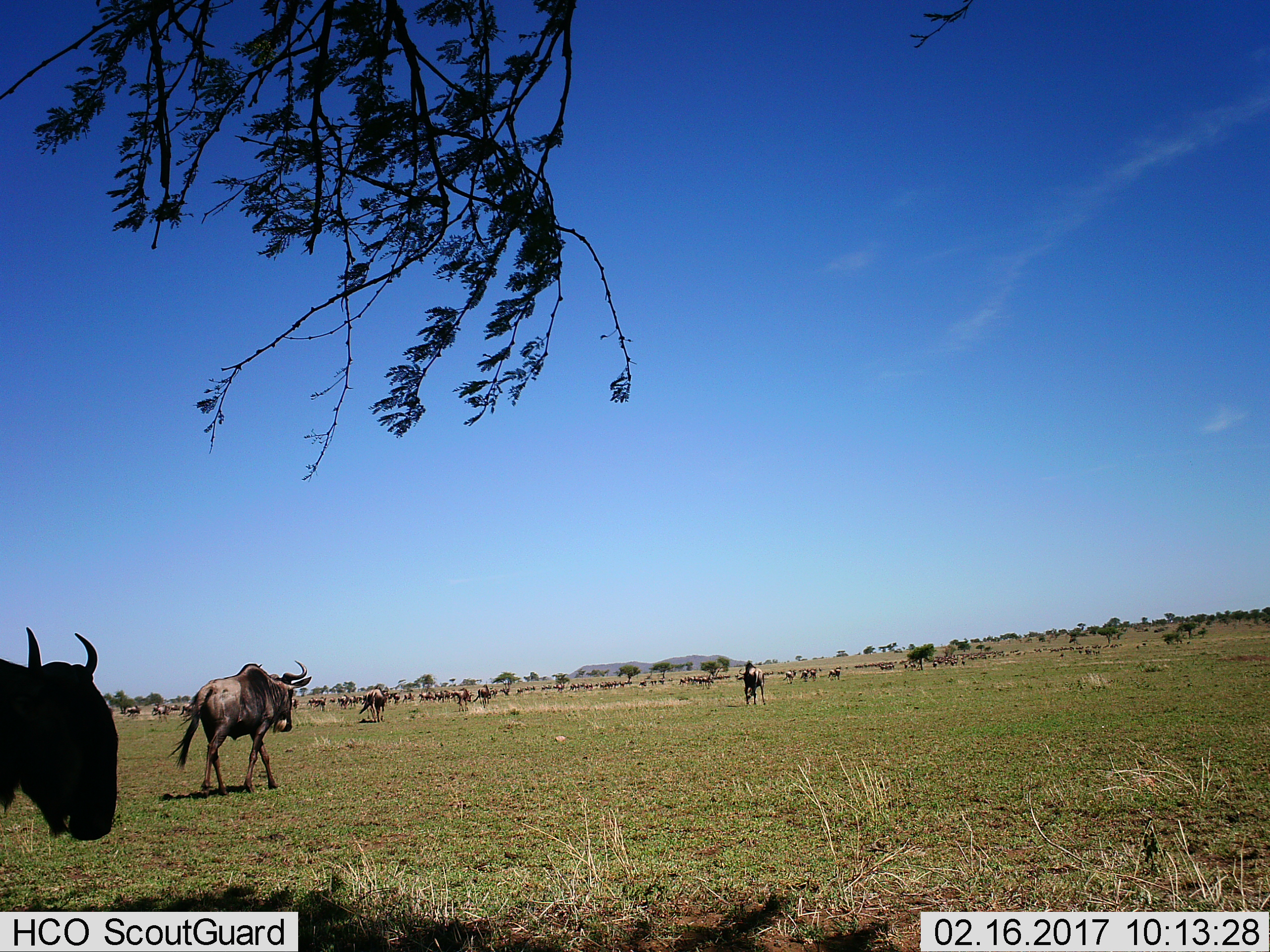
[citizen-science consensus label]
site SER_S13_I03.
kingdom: Animalia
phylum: Chordata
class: Mammalia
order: Artiodactyla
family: Bovidae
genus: Connochaetes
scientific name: Connochaetes taurinus taurinus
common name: blue wildebeest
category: wildebeestblue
Wildebeestblue (blue wildebeest) (Connochaetes taurinus taurinus), count 51+. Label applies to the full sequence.